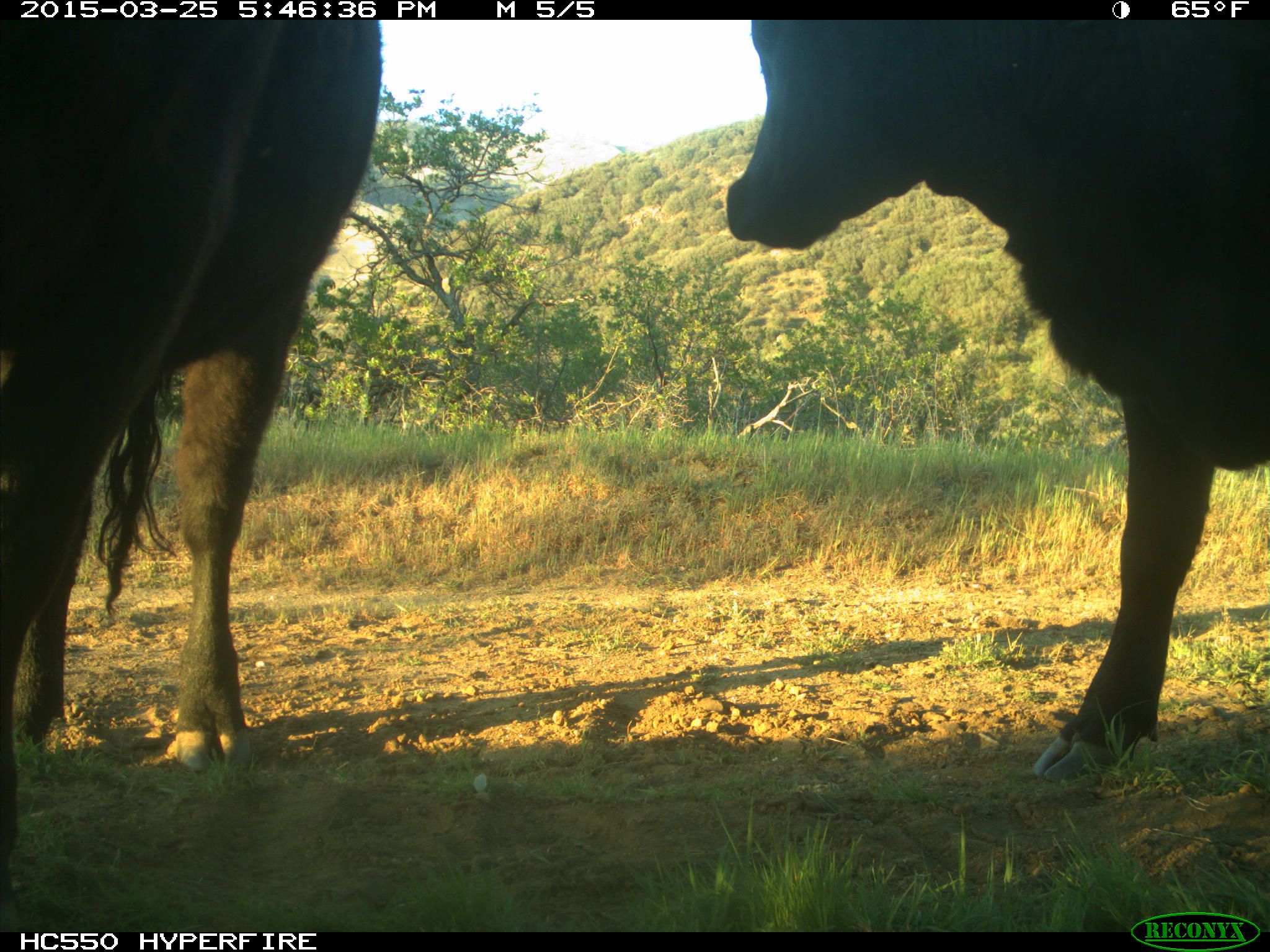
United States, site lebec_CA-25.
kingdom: Animalia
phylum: Chordata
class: Mammalia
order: Artiodactyla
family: Bovidae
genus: Bos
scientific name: Bos taurus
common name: domestic cow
Bos taurus (domestic cow).